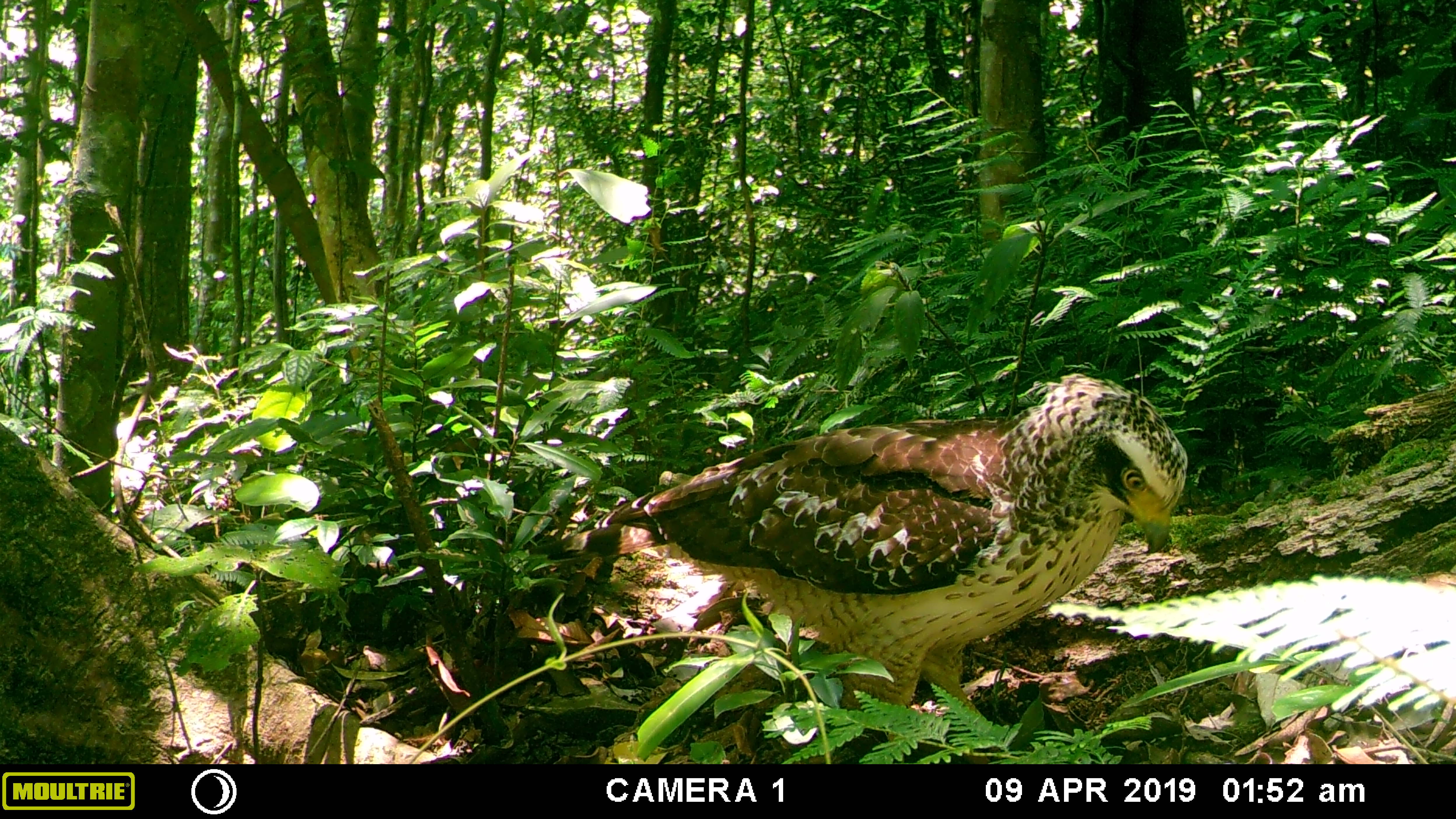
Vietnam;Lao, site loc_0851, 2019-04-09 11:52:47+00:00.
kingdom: Animalia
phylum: Chordata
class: Aves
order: Accipitriformes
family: Accipitridae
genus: Spilornis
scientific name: Spilornis cheela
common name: crested serpent eagle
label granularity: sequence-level